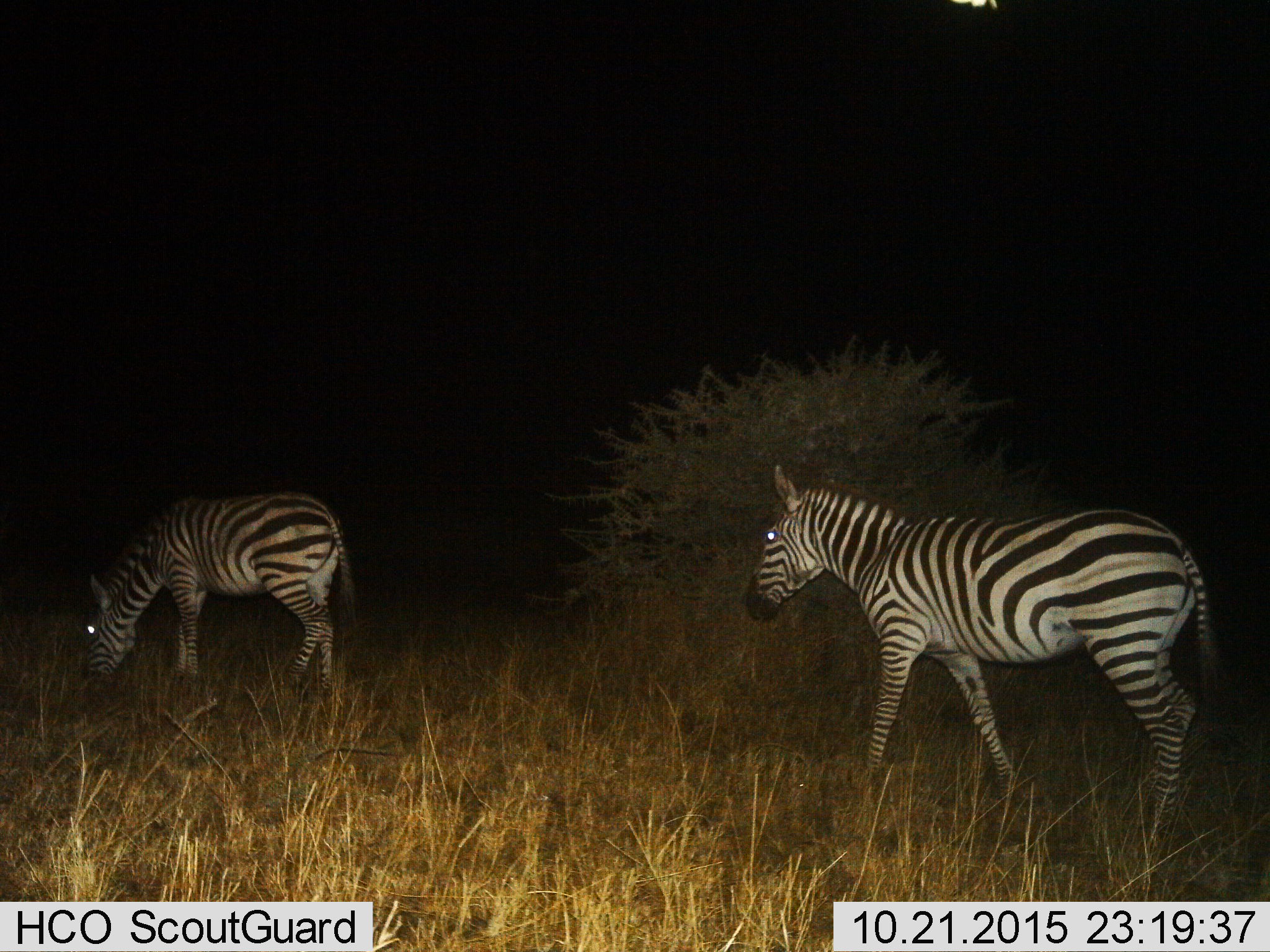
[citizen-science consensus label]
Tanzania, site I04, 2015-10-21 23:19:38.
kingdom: Animalia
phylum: Chordata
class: Mammalia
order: Perissodactyla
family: Equidae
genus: Equus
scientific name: Equus quagga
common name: plains zebra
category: zebra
Zebra (plains zebra) (Equus quagga), count 2. Behavior (volunteer vote fractions): standing 22%, resting 0%, moving 67%, interacting 0%. Young present (vote fraction): 0%. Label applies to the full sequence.